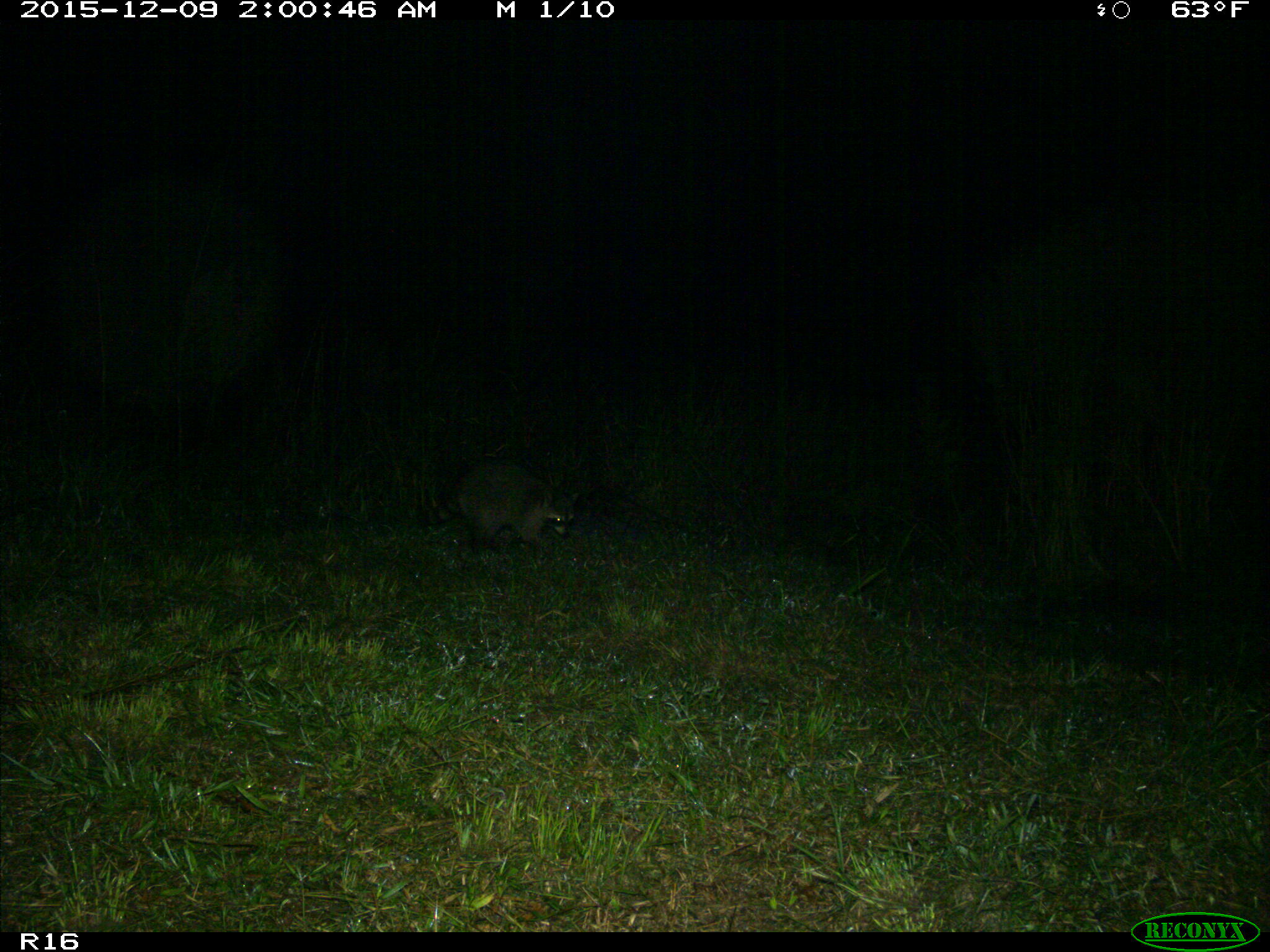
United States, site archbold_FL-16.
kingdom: Animalia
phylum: Chordata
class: Mammalia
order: Carnivora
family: Procyonidae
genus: Procyon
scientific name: Procyon lotor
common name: common raccoon